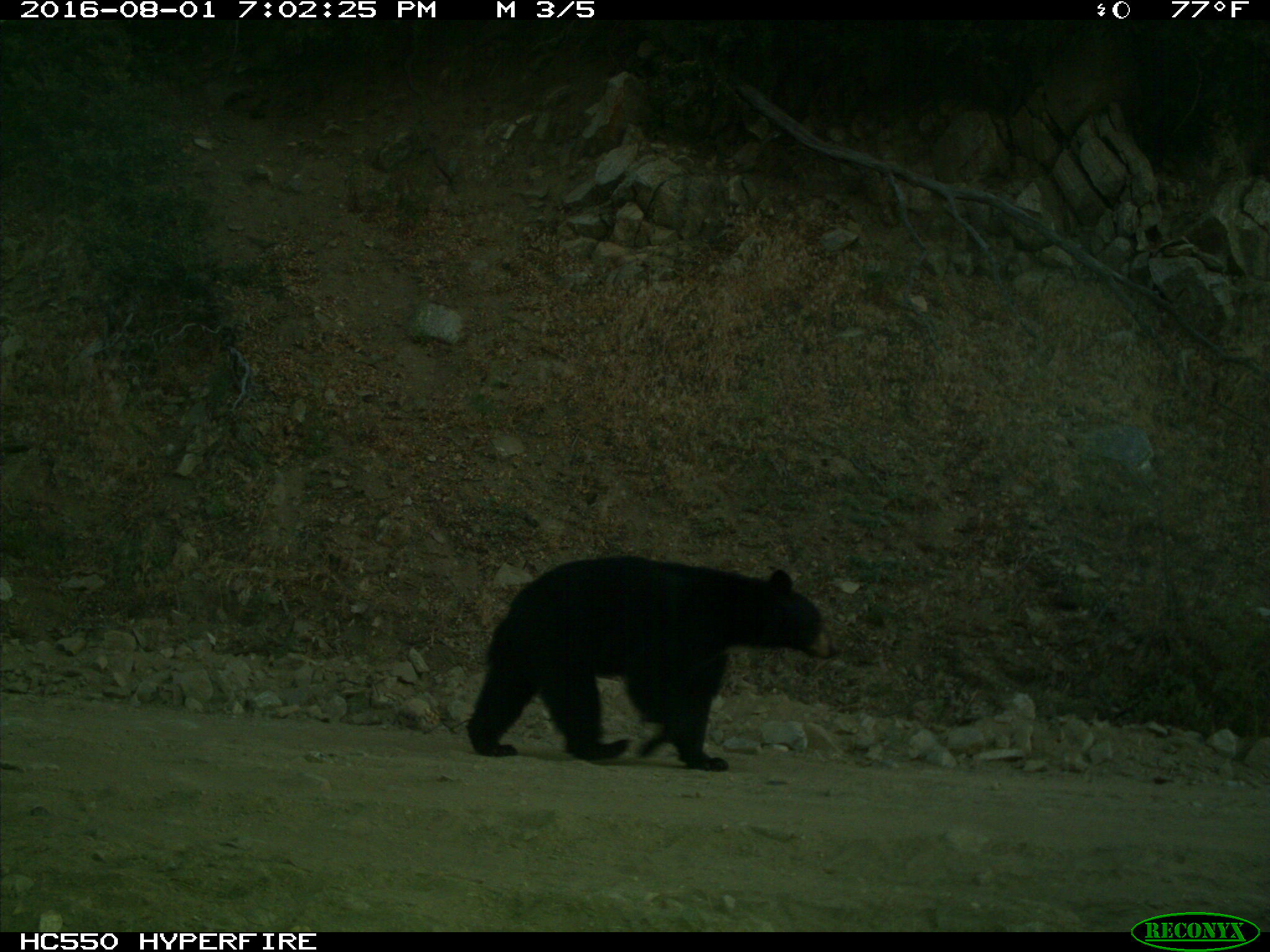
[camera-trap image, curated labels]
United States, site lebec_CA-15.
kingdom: Animalia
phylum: Chordata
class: Mammalia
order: Carnivora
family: Ursidae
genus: Ursus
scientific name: Ursus americanus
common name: american black bear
Ursus americanus (american black bear).